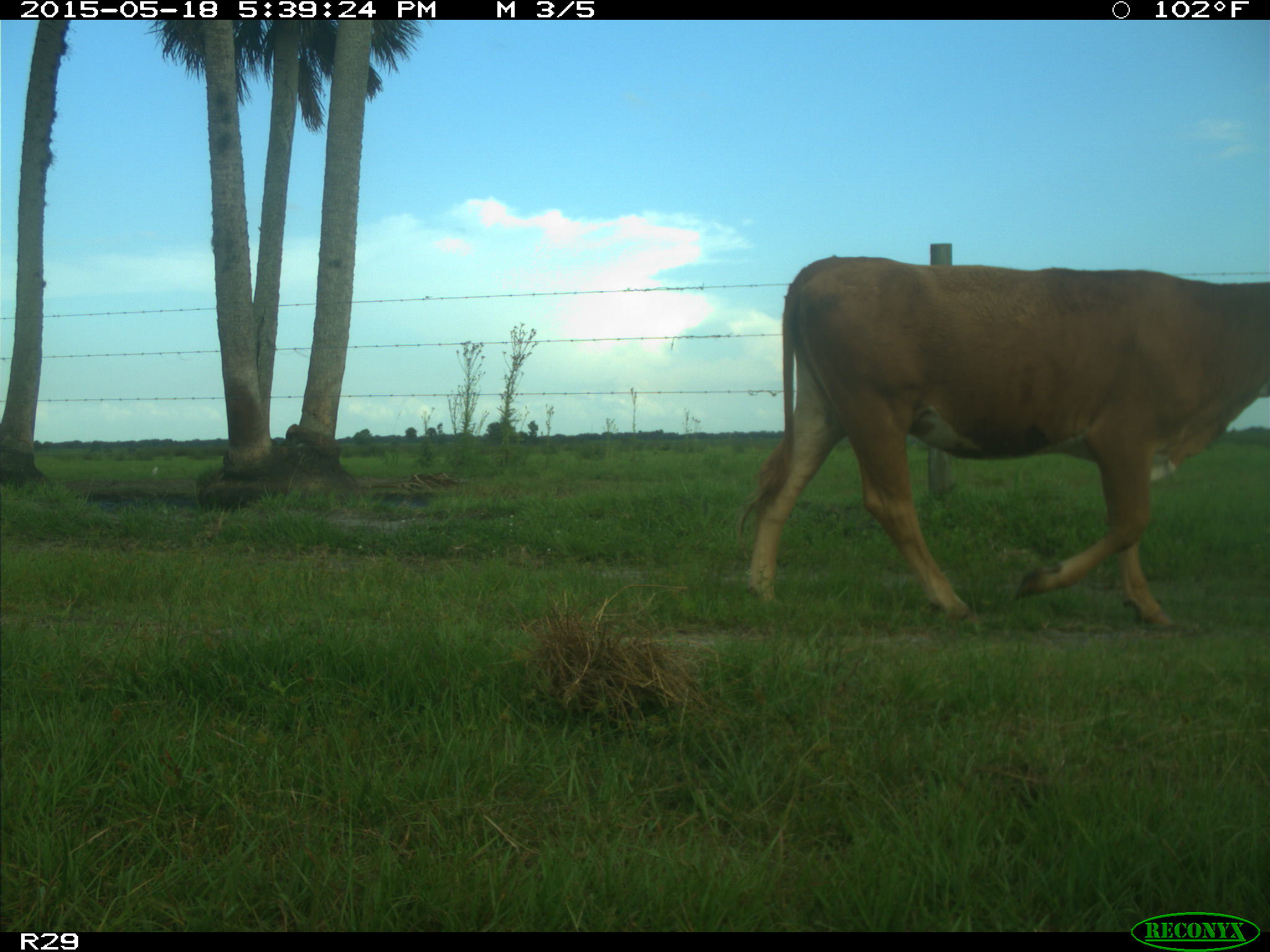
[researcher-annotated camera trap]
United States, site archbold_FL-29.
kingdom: Animalia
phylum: Chordata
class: Mammalia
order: Artiodactyla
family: Bovidae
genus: Bos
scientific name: Bos taurus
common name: domestic cow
Bos taurus (domestic cow).